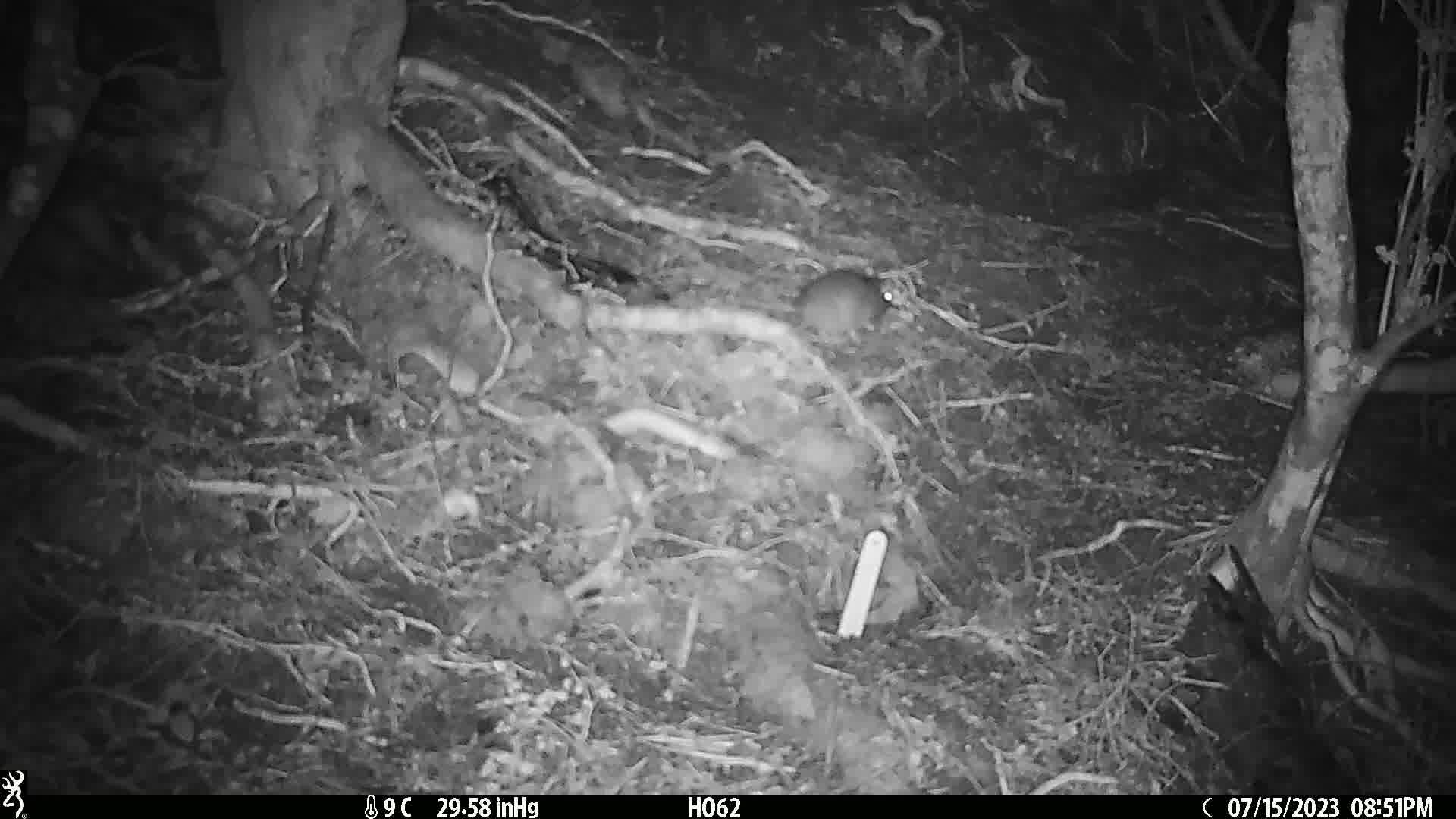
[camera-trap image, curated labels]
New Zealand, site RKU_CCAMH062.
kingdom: Animalia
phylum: Chordata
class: Mammalia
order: Rodentia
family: Muridae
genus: Rattus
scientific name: Rattus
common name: rat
Rat (Rattus).